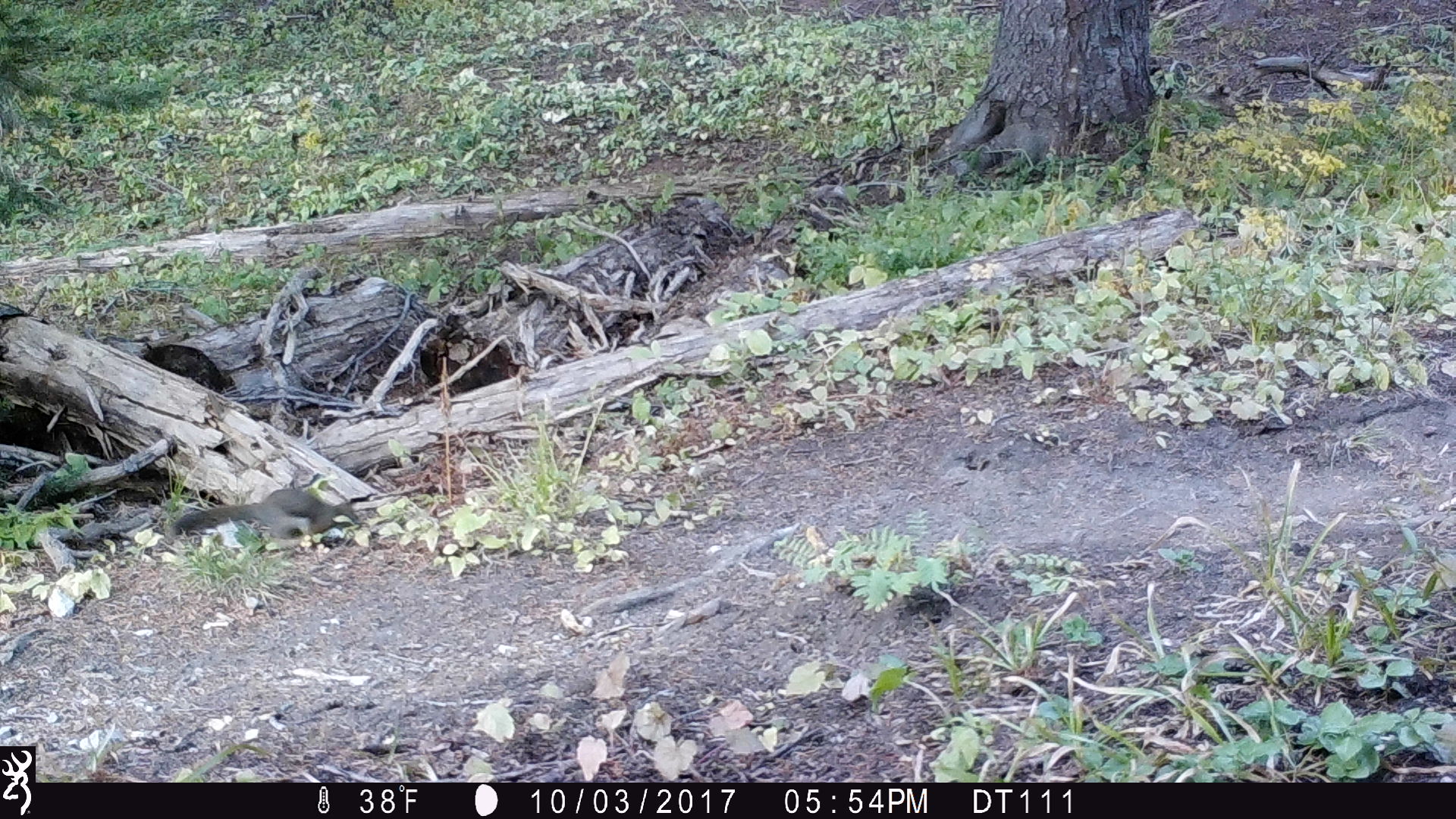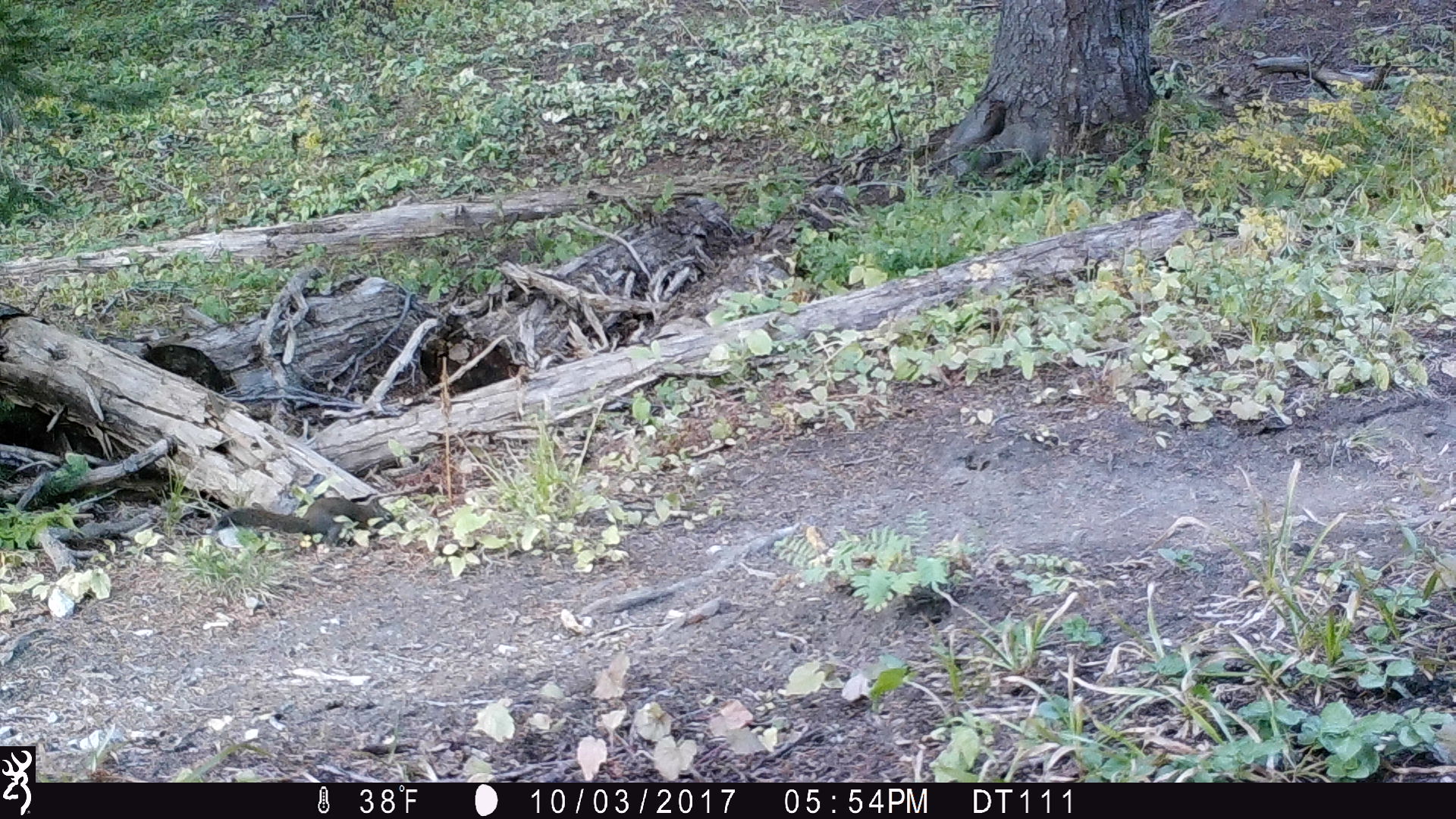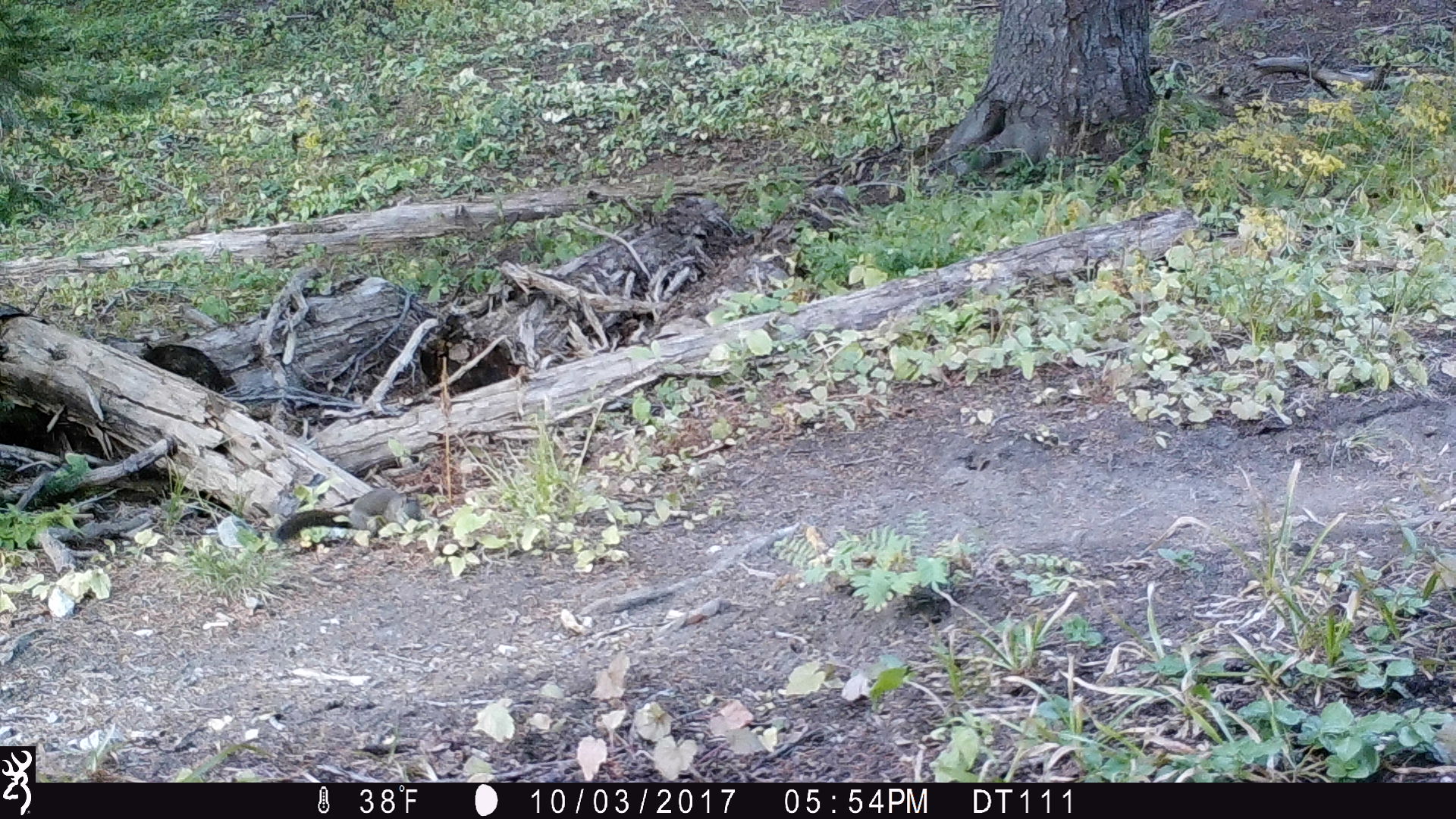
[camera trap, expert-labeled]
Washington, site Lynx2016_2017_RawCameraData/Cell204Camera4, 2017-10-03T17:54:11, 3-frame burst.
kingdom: Animalia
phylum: Chordata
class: Mammalia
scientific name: Mammalia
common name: small mammal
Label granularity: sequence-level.